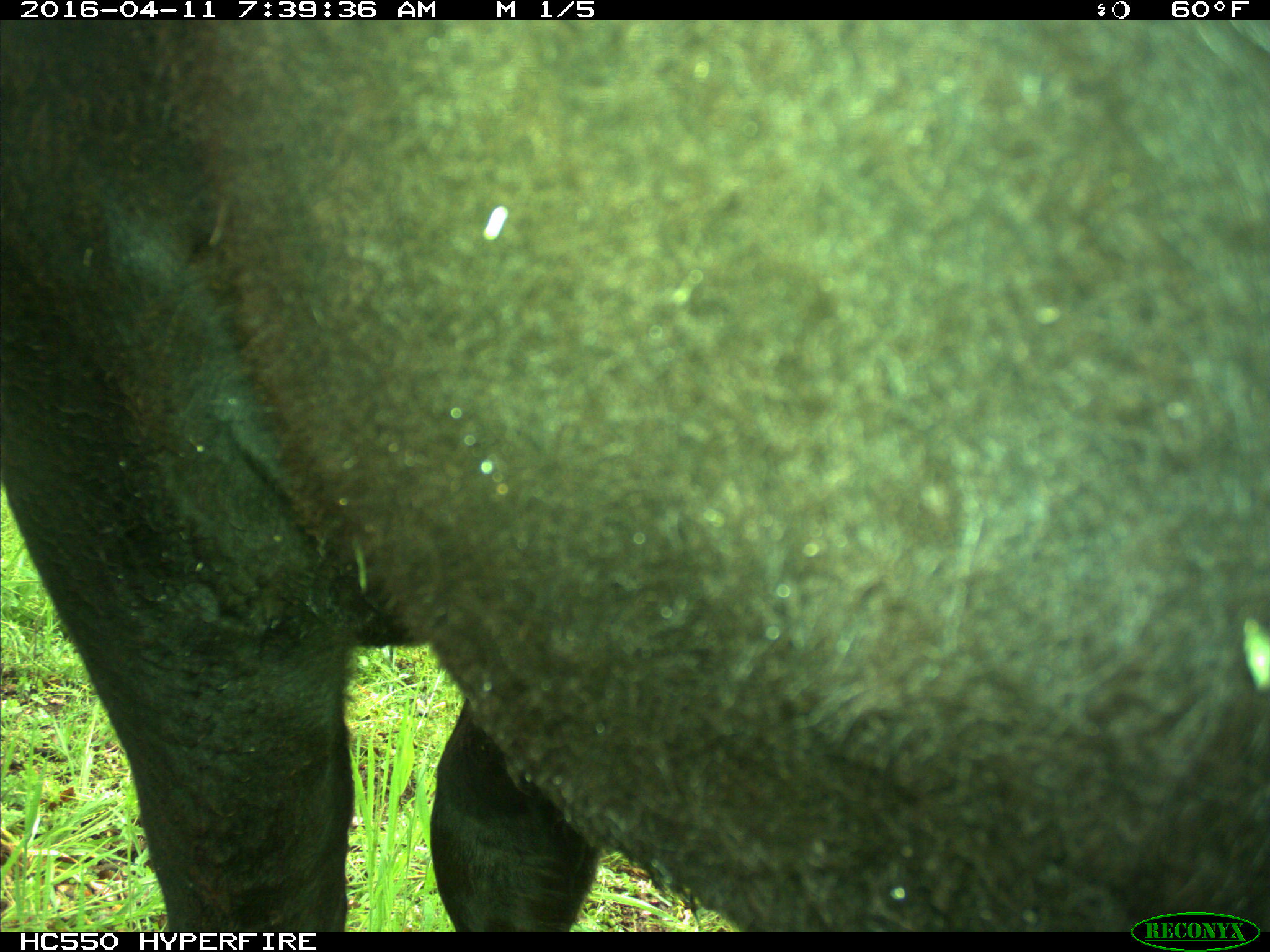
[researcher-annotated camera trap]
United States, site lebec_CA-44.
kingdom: Animalia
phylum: Chordata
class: Mammalia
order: Artiodactyla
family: Bovidae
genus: Bos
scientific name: Bos taurus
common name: domestic cow